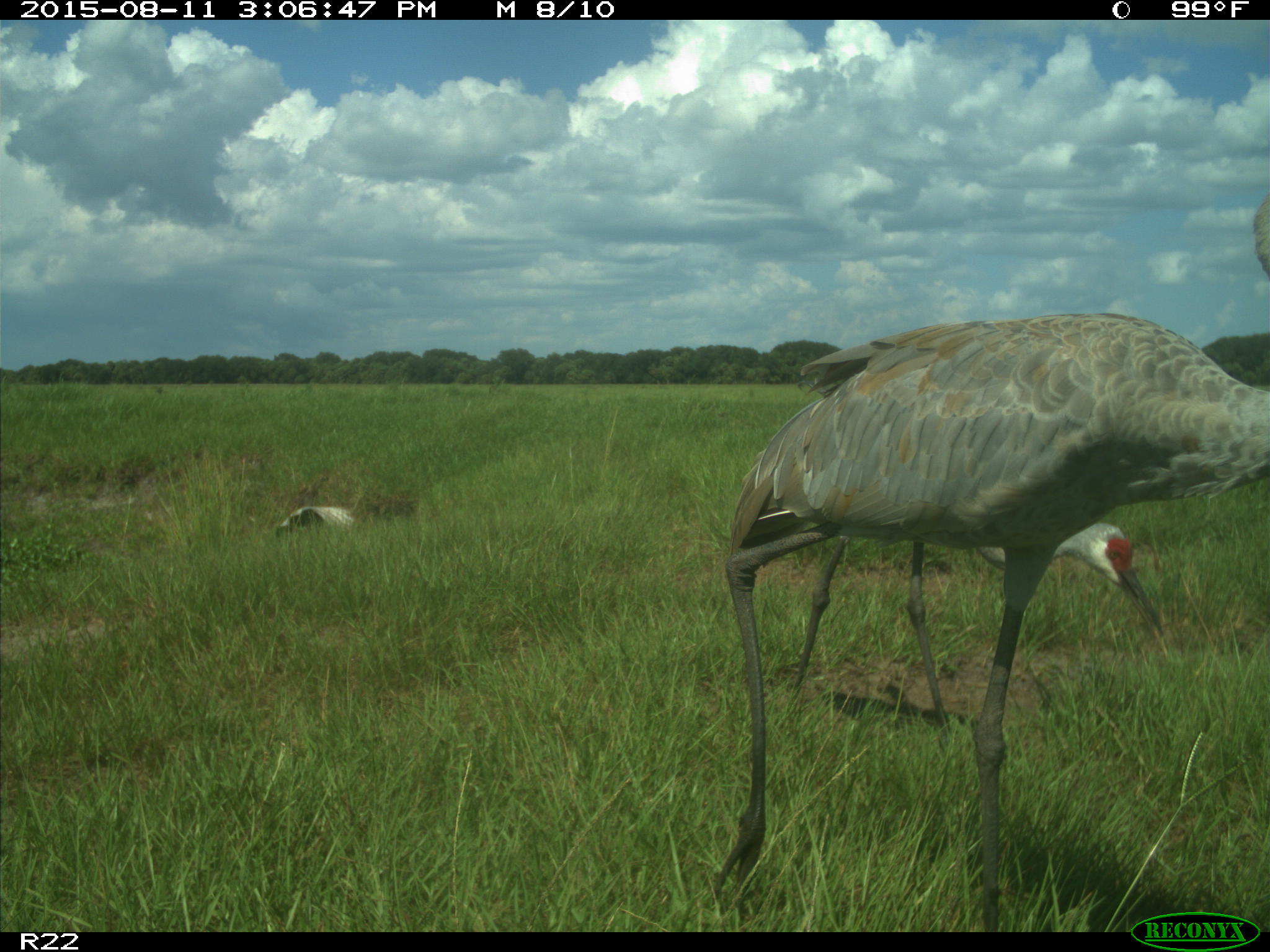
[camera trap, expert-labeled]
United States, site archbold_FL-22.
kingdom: Animalia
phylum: Chordata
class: Aves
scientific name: Aves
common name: birds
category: unidentified bird